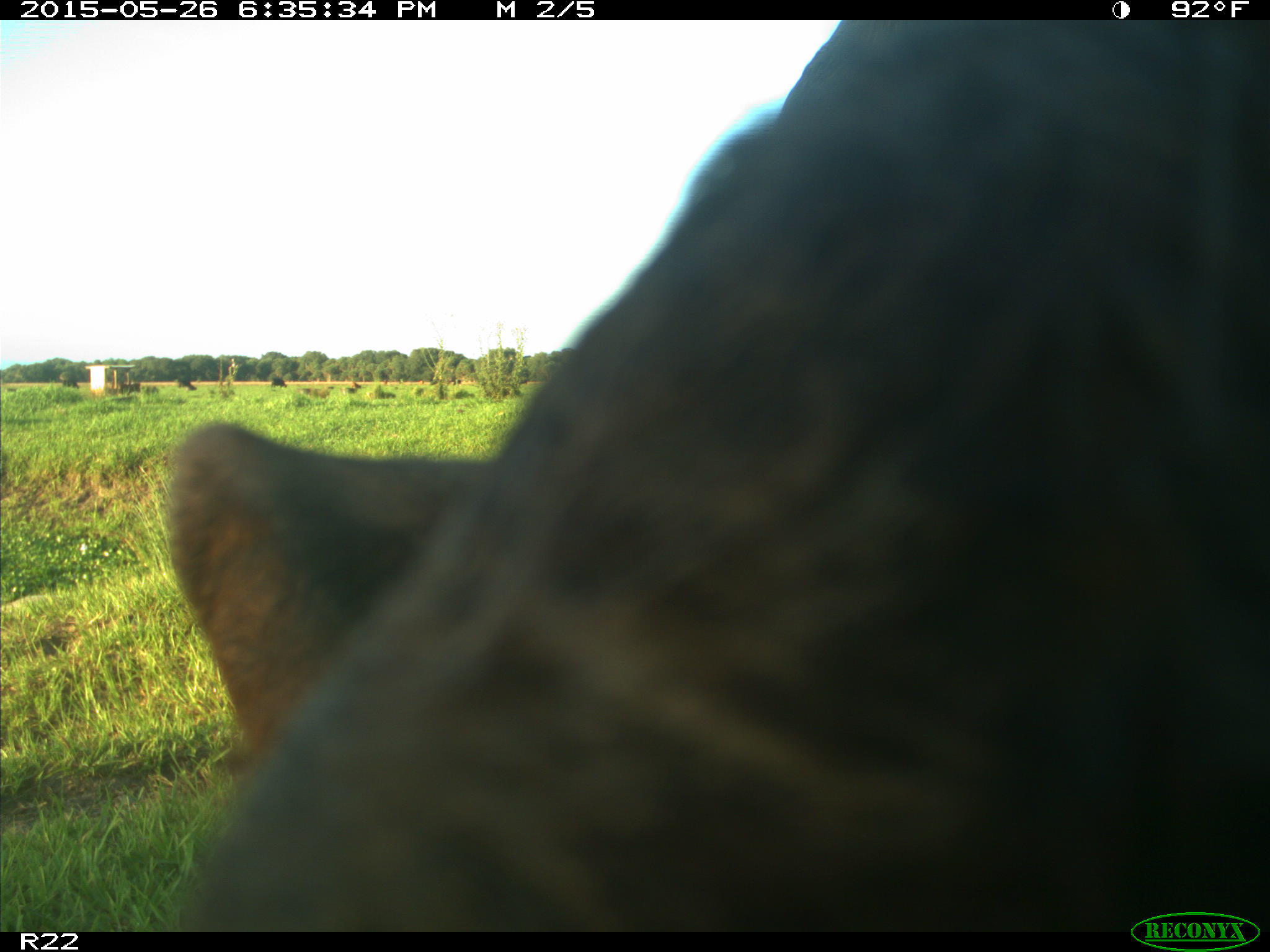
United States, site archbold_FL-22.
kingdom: Animalia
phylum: Chordata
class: Mammalia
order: Artiodactyla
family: Bovidae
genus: Bos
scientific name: Bos taurus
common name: domestic cow